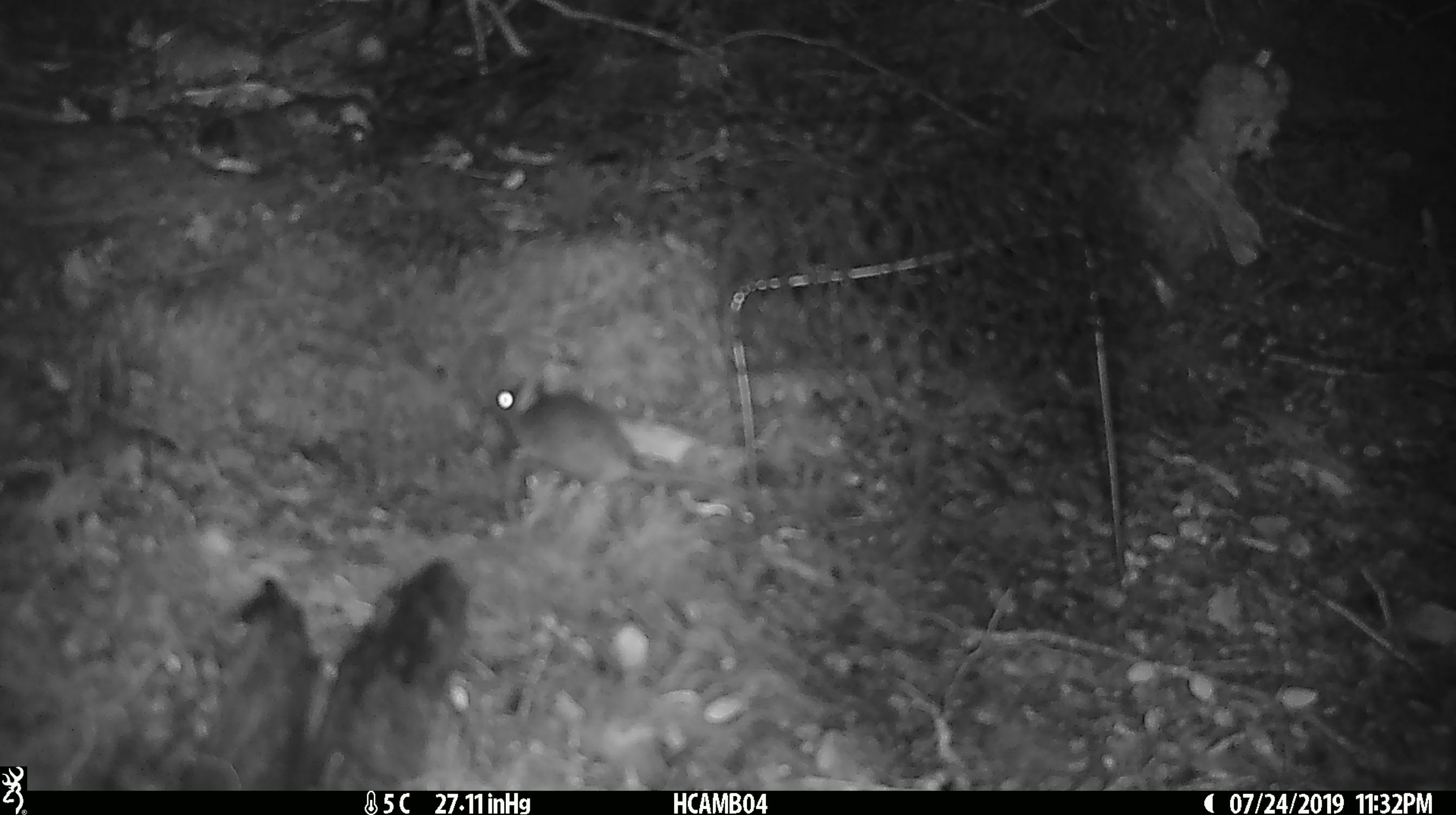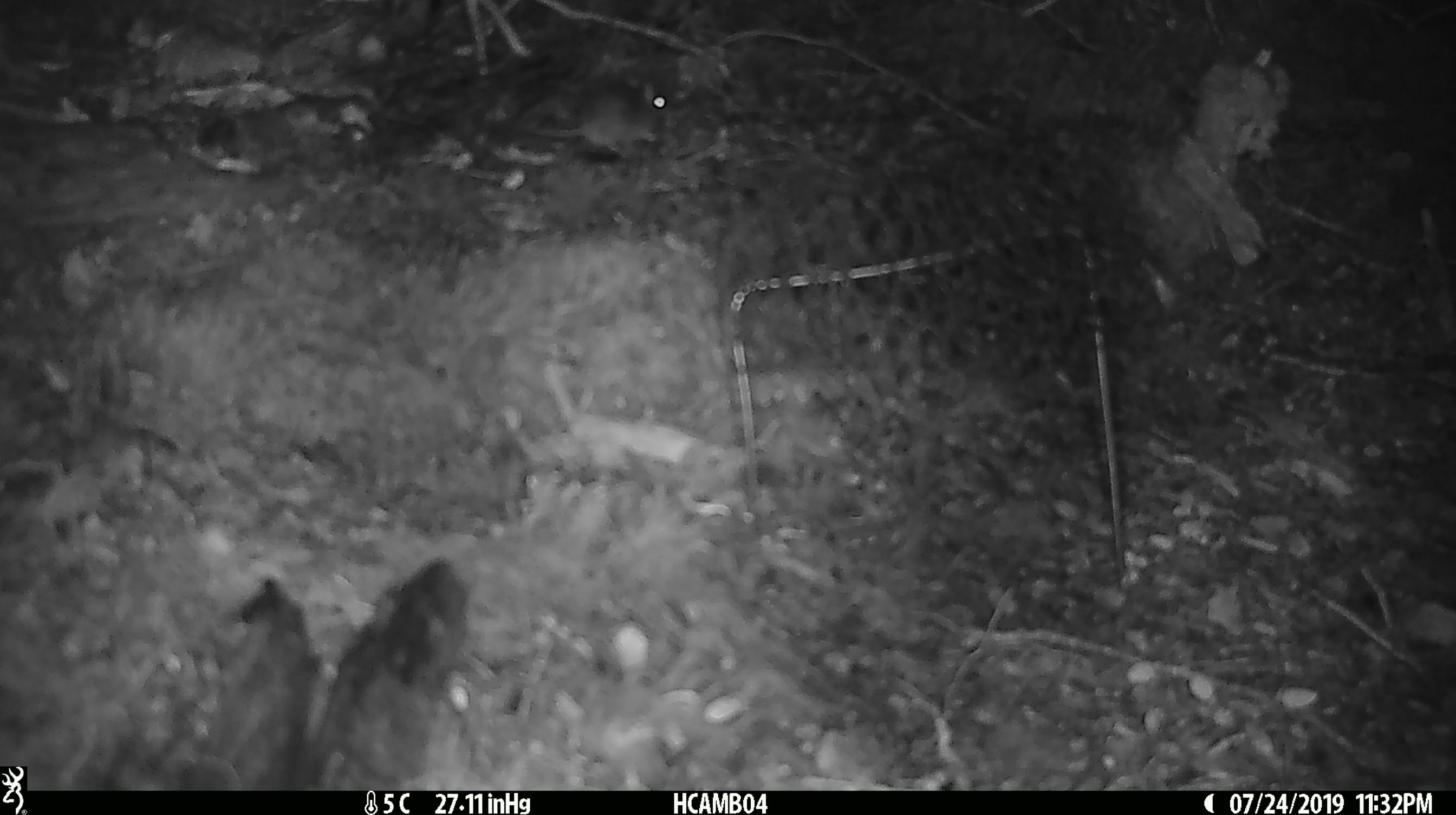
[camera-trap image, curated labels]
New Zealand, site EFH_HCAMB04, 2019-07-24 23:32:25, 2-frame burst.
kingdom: Animalia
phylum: Chordata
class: Mammalia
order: Rodentia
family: Muridae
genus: Mus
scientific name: Mus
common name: mouse